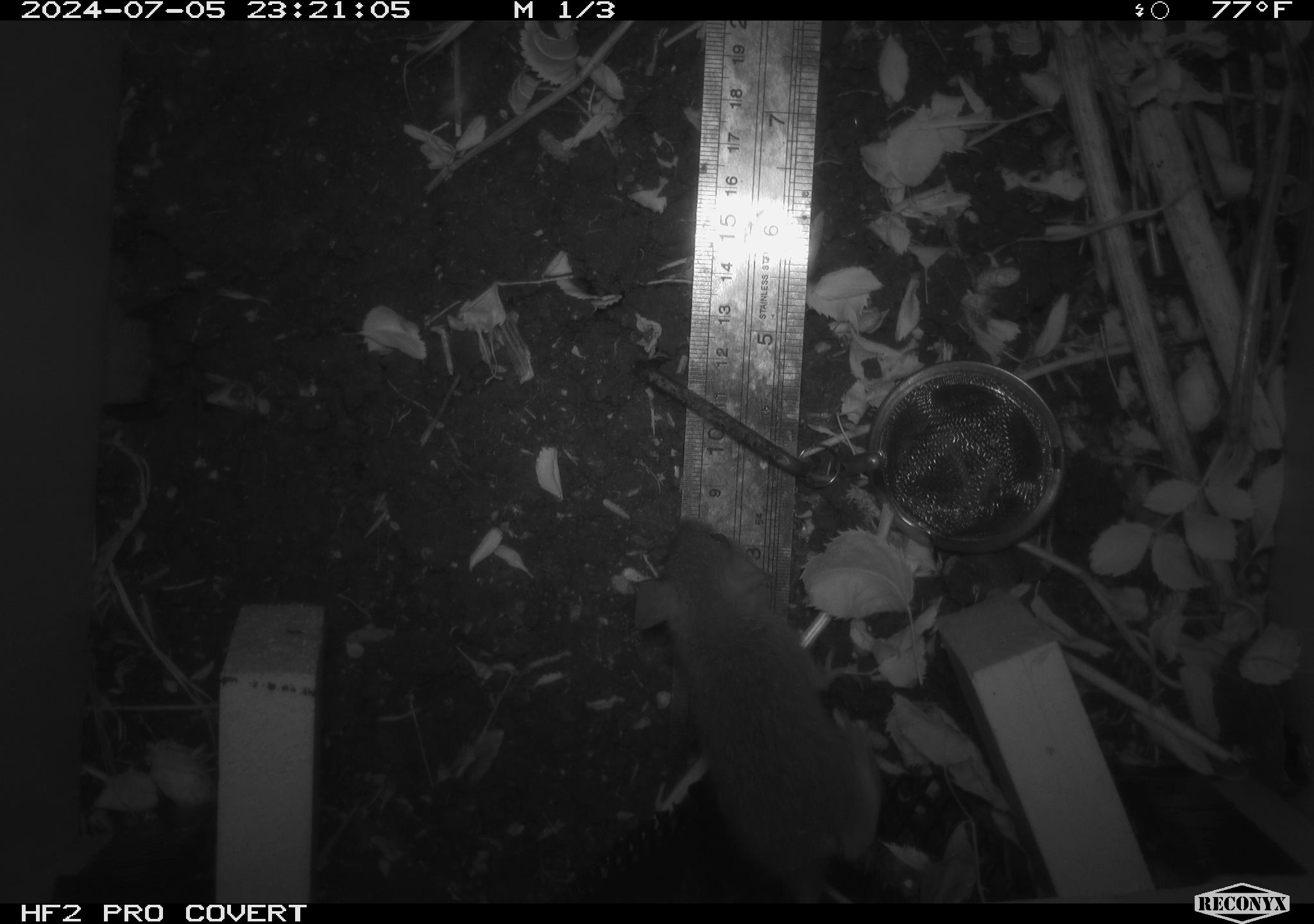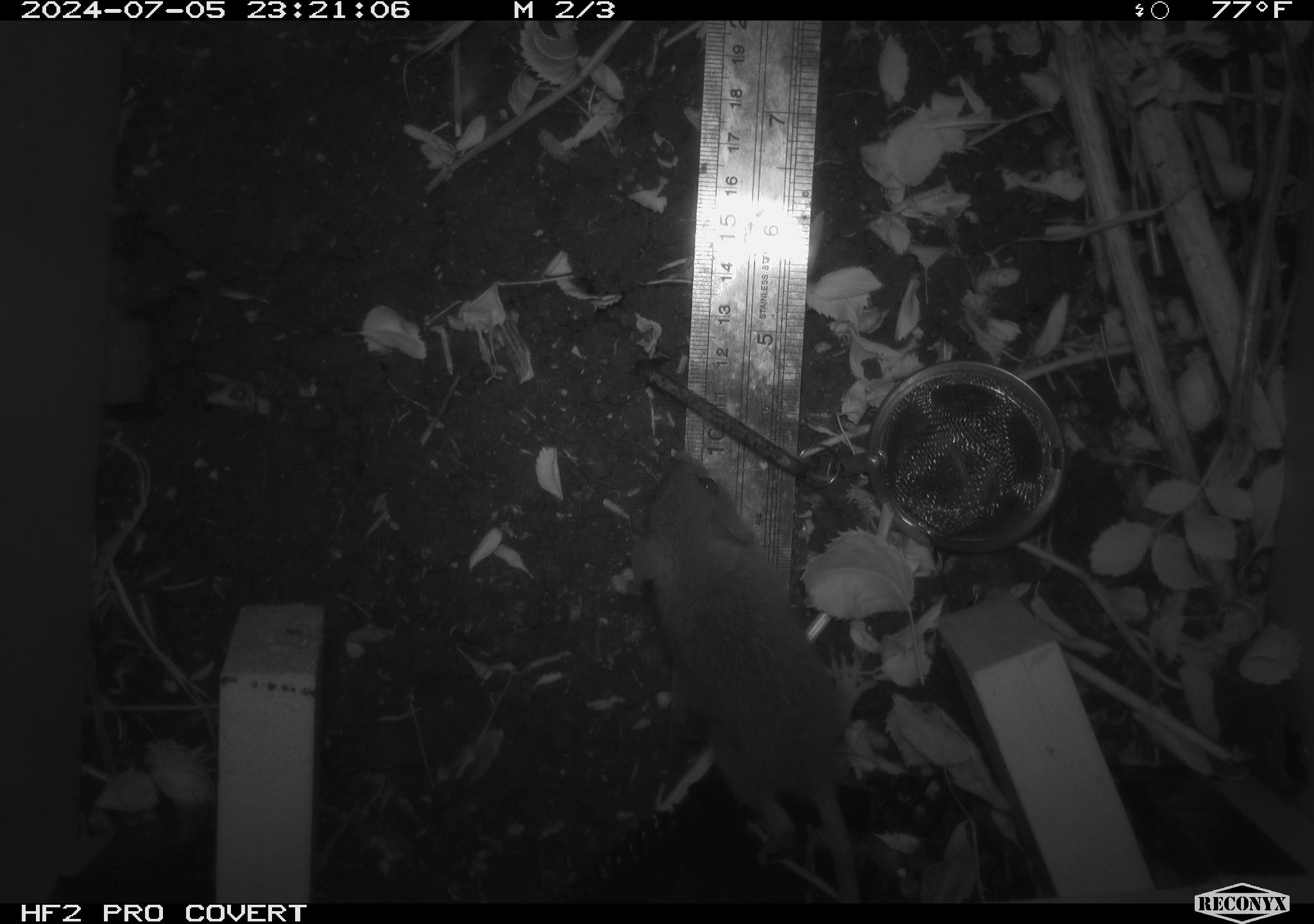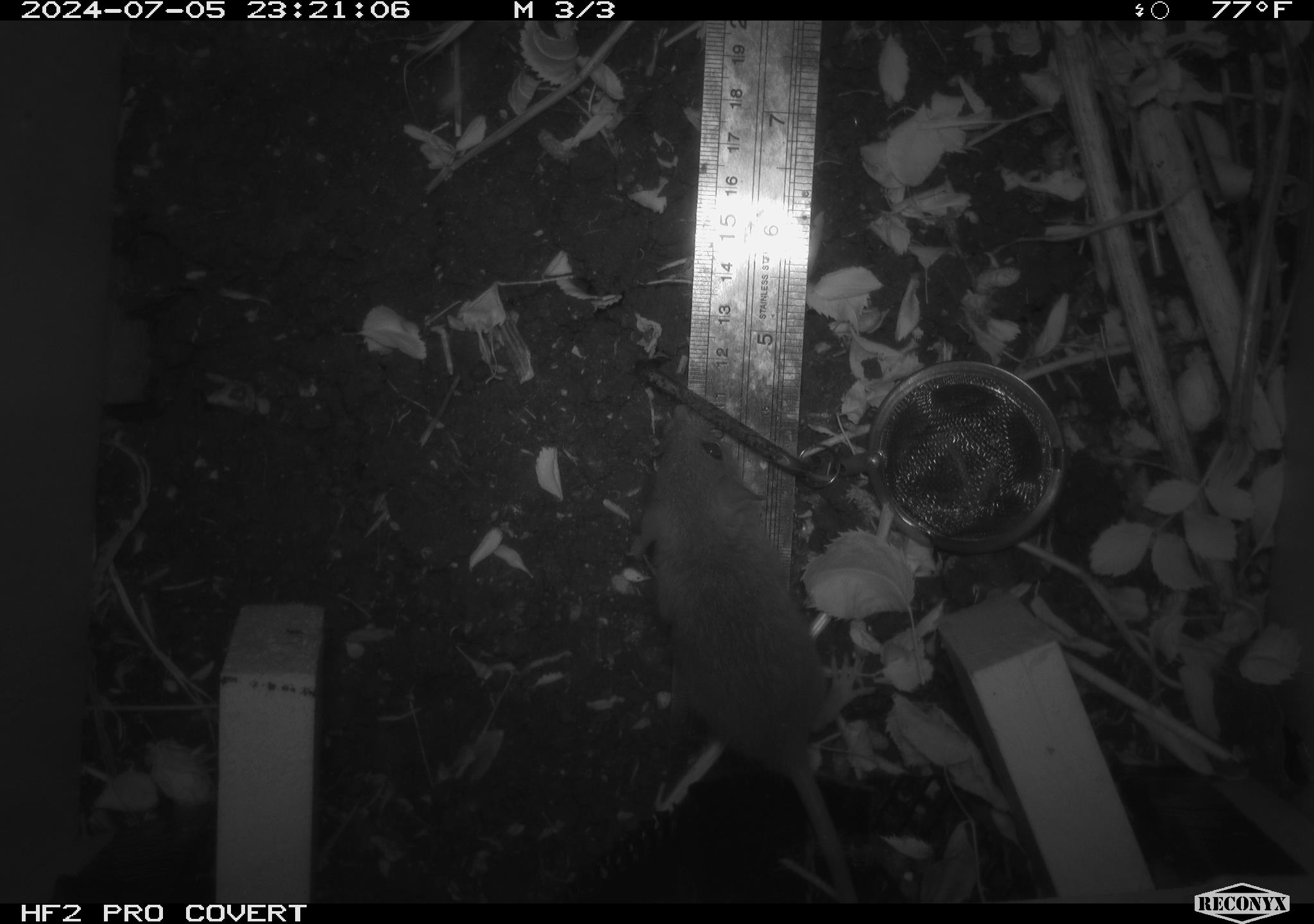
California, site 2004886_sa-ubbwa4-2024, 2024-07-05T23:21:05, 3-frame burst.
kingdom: Animalia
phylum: Chordata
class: Mammalia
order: Rodentia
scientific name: Rodentia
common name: woodrat or rat or mouse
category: woodrat or rat or mouse species